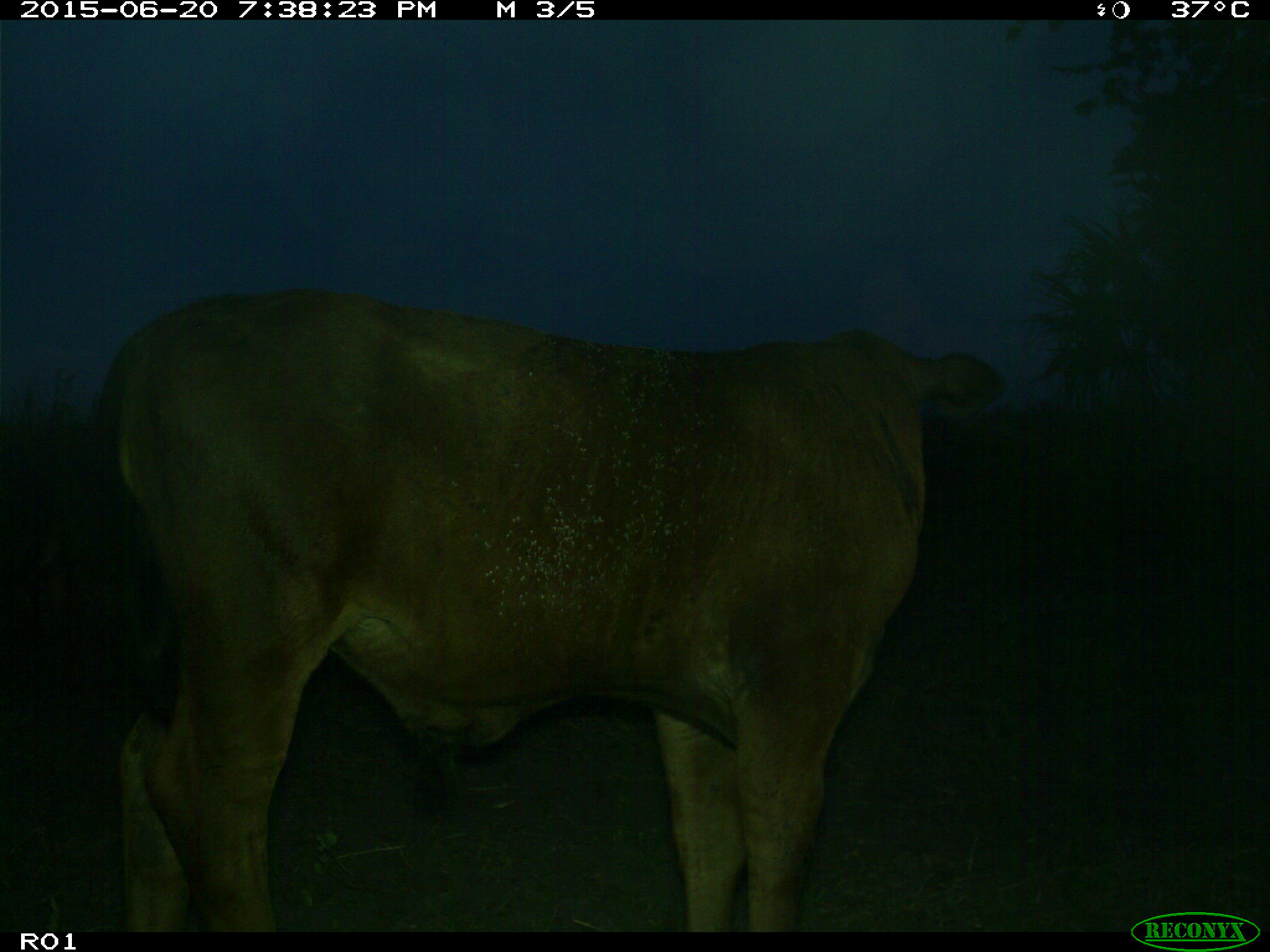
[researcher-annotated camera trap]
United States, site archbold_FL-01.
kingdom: Animalia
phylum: Chordata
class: Mammalia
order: Artiodactyla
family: Bovidae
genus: Bos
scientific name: Bos taurus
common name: domestic cow